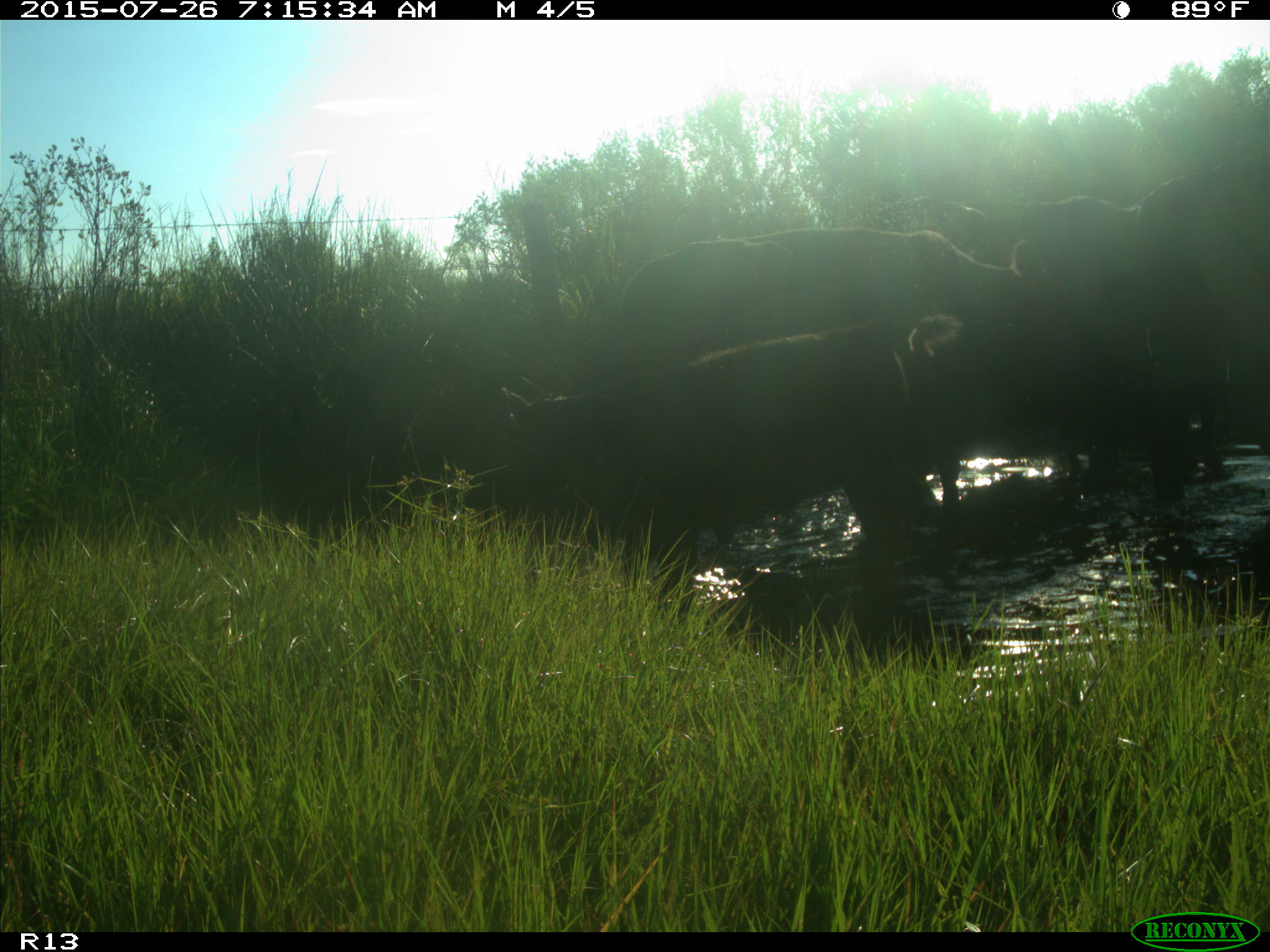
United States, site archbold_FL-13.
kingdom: Animalia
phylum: Chordata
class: Mammalia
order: Artiodactyla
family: Bovidae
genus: Bos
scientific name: Bos taurus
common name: domestic cow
Bos taurus (domestic cow).